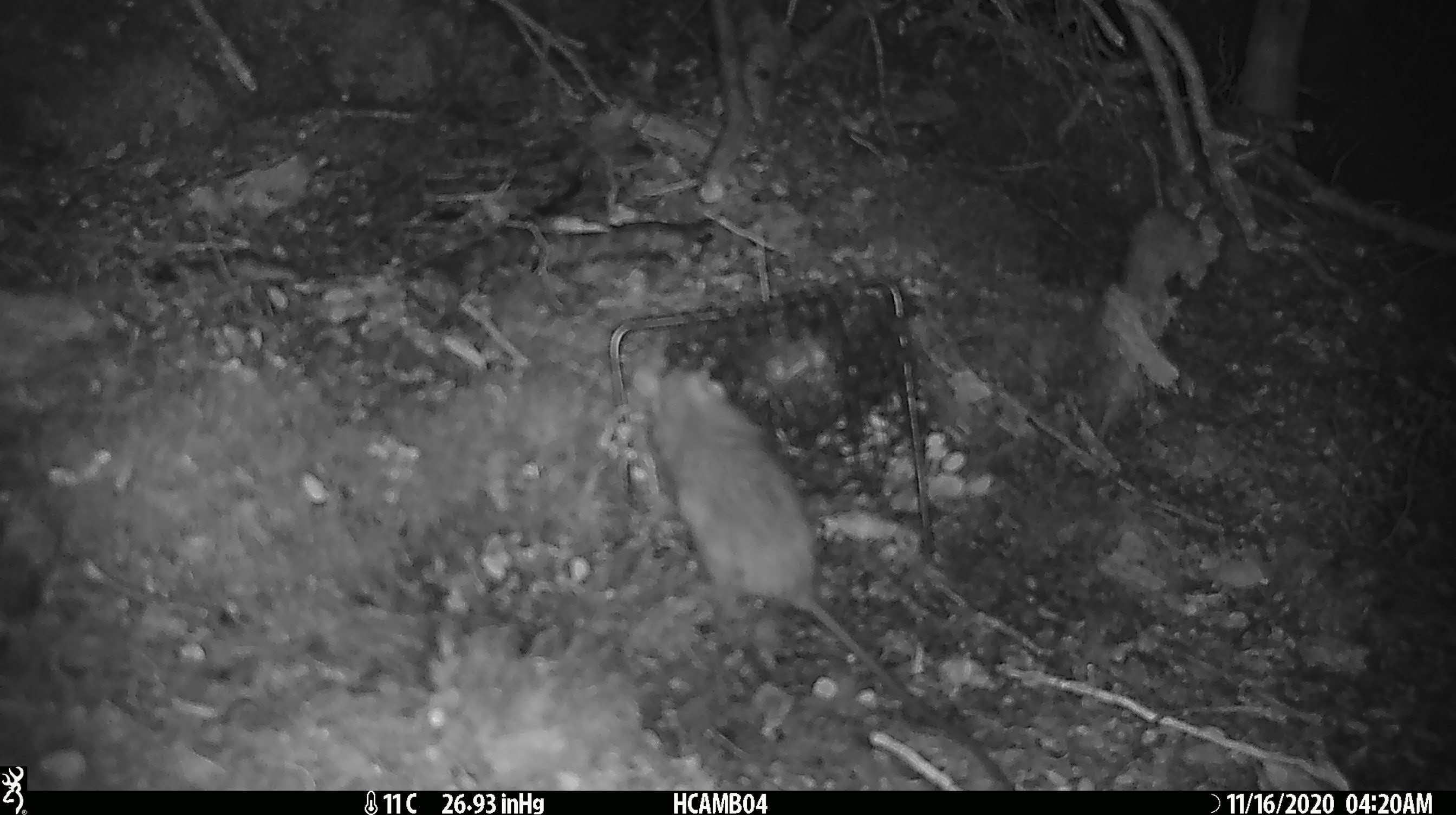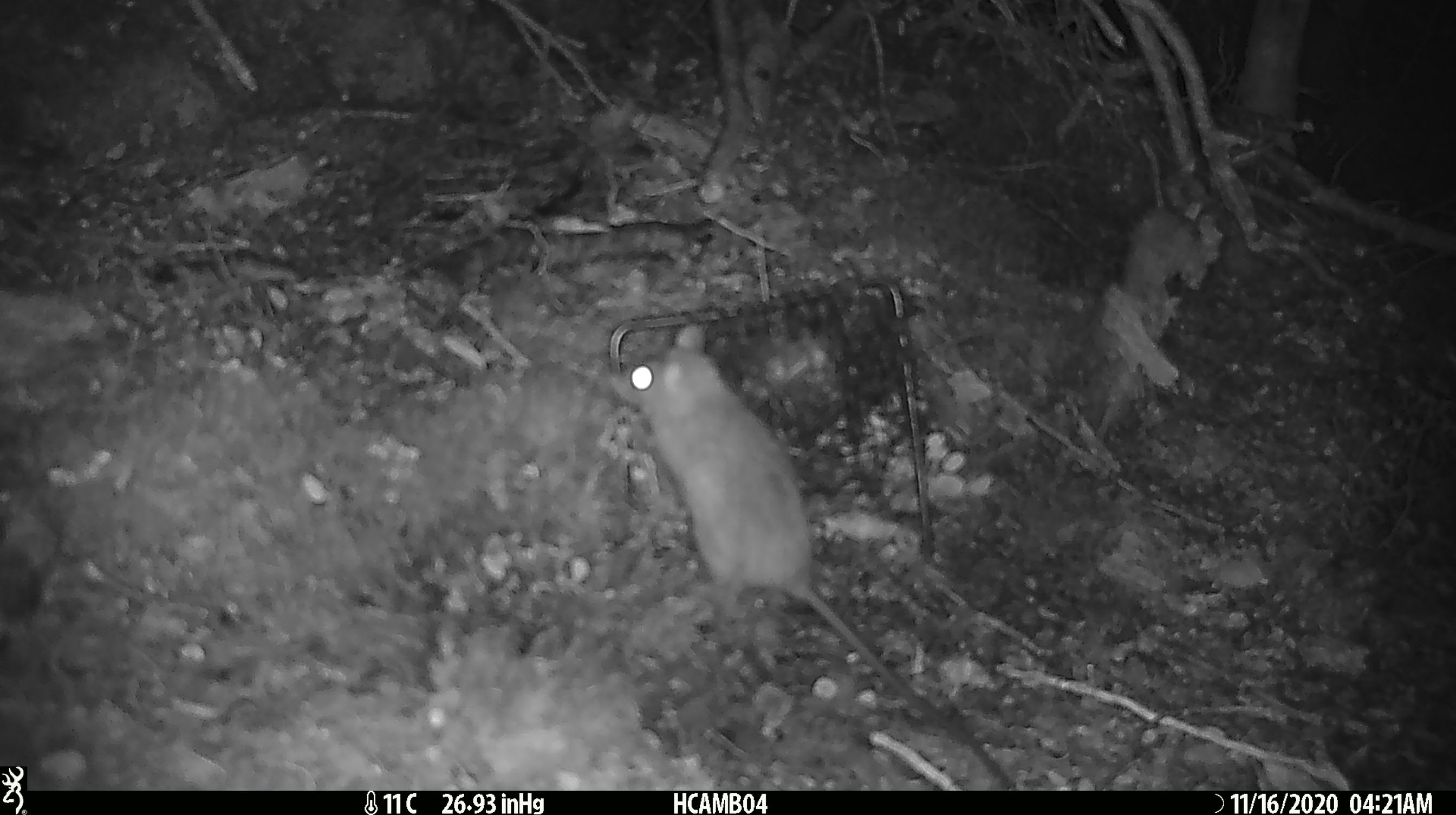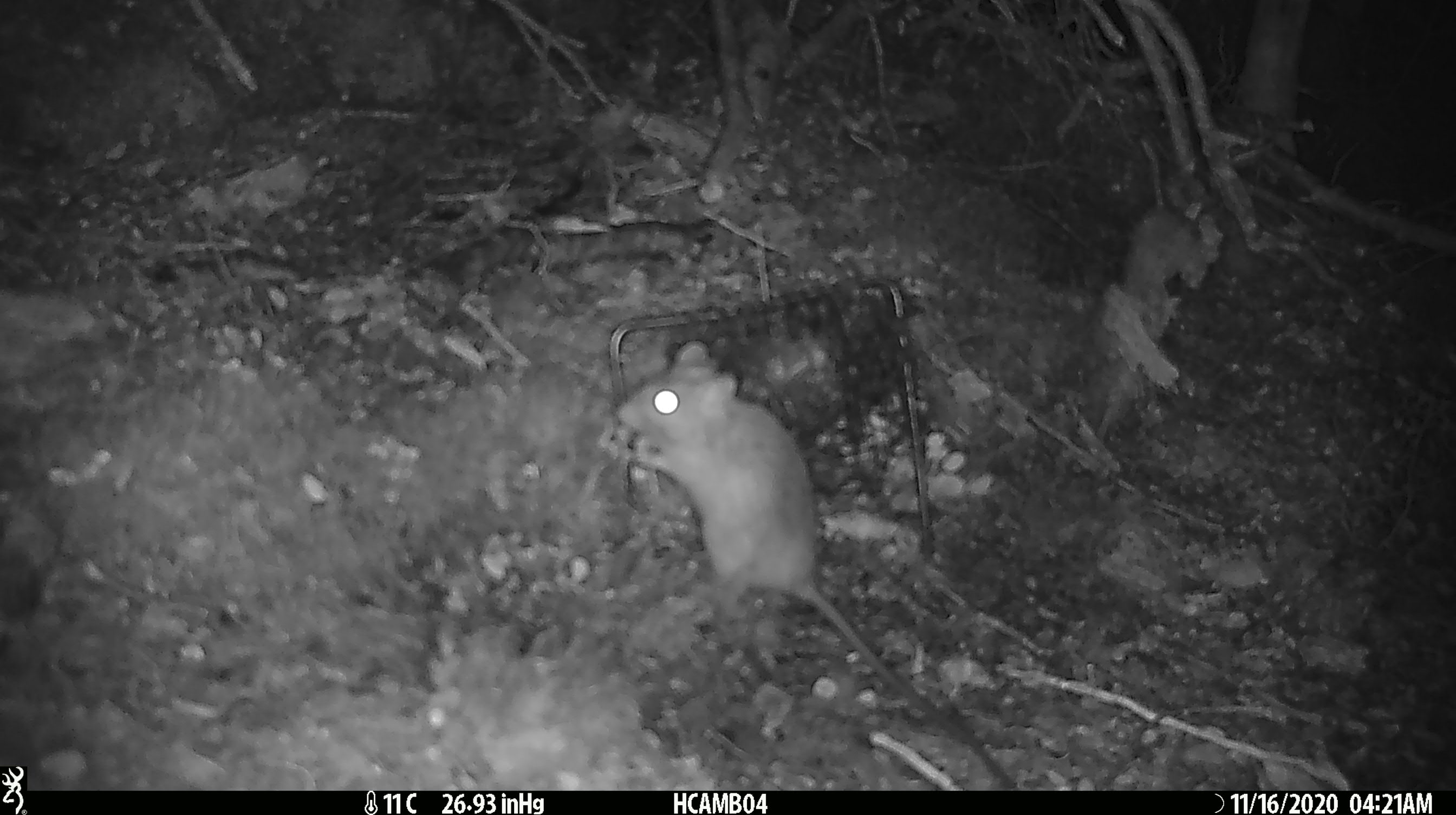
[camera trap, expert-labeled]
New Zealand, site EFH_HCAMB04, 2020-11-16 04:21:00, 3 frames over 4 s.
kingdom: Animalia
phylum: Chordata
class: Mammalia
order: Rodentia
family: Muridae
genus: Rattus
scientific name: Rattus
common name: rat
Rat (Rattus).